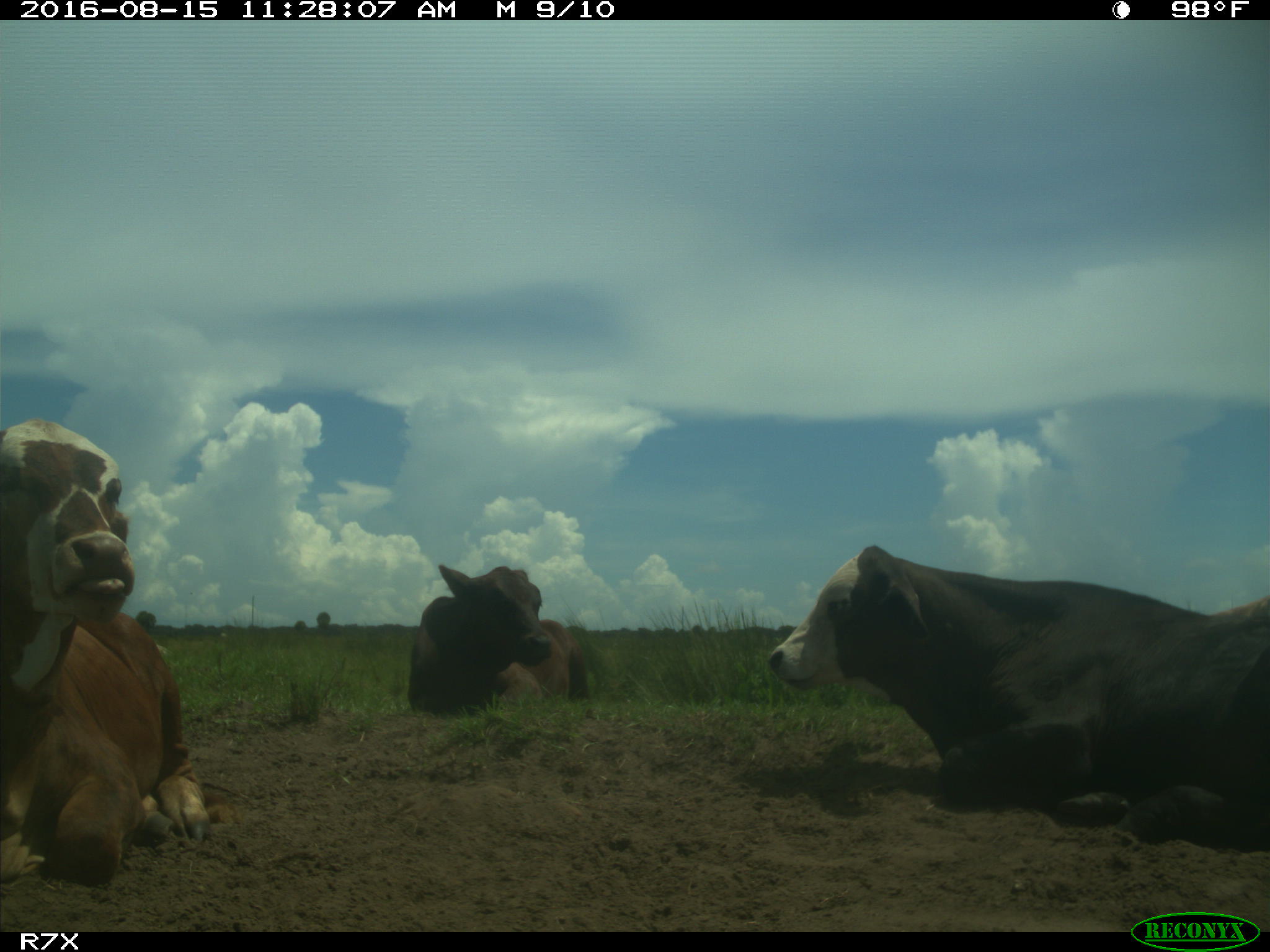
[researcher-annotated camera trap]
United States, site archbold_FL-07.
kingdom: Animalia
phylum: Chordata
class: Mammalia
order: Artiodactyla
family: Bovidae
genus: Bos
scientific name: Bos taurus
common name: domestic cow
Bos taurus (domestic cow).